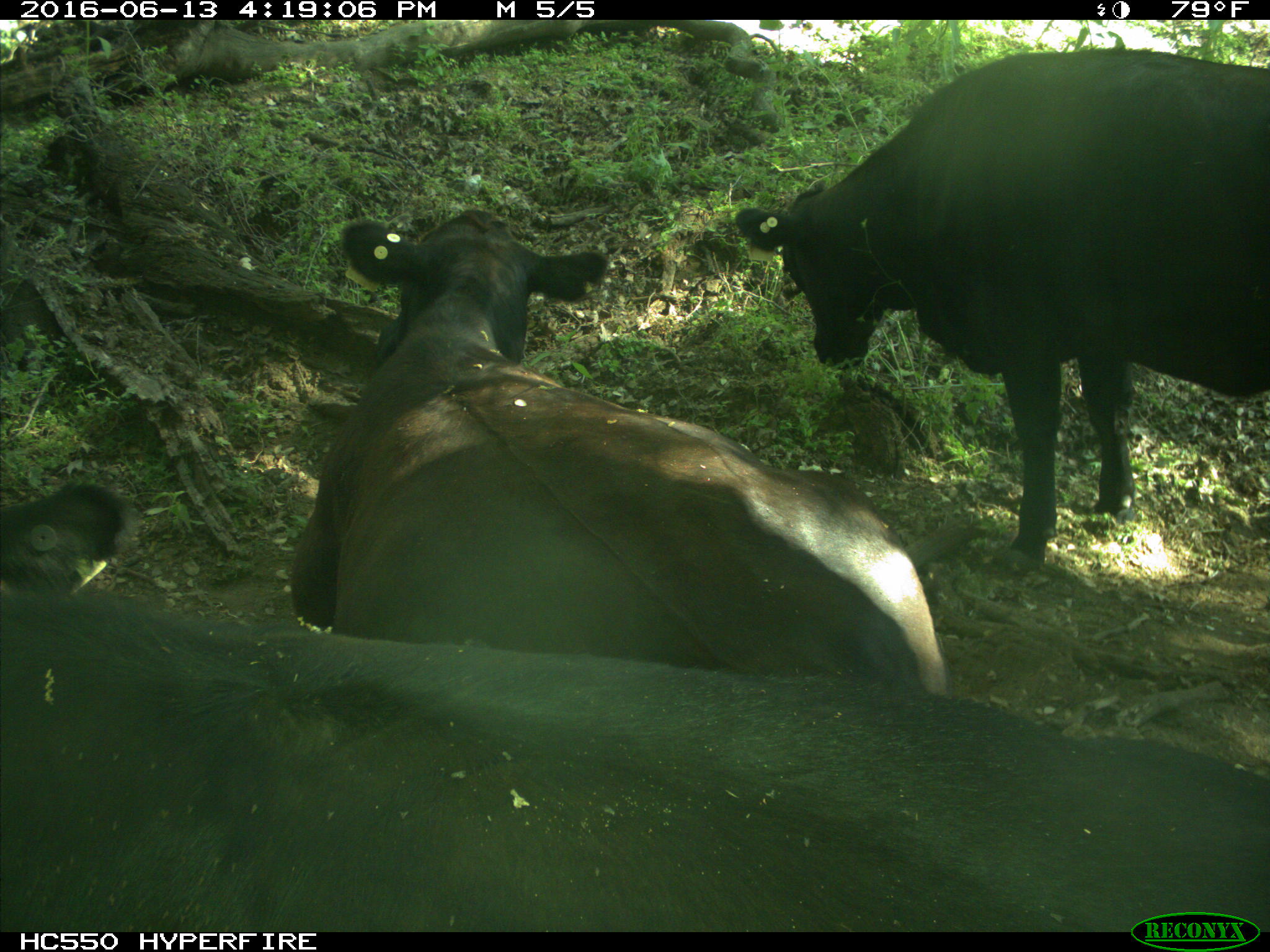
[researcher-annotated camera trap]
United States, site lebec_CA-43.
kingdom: Animalia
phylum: Chordata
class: Mammalia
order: Artiodactyla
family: Bovidae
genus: Bos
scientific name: Bos taurus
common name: domestic cow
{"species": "Bos taurus (domestic cow)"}